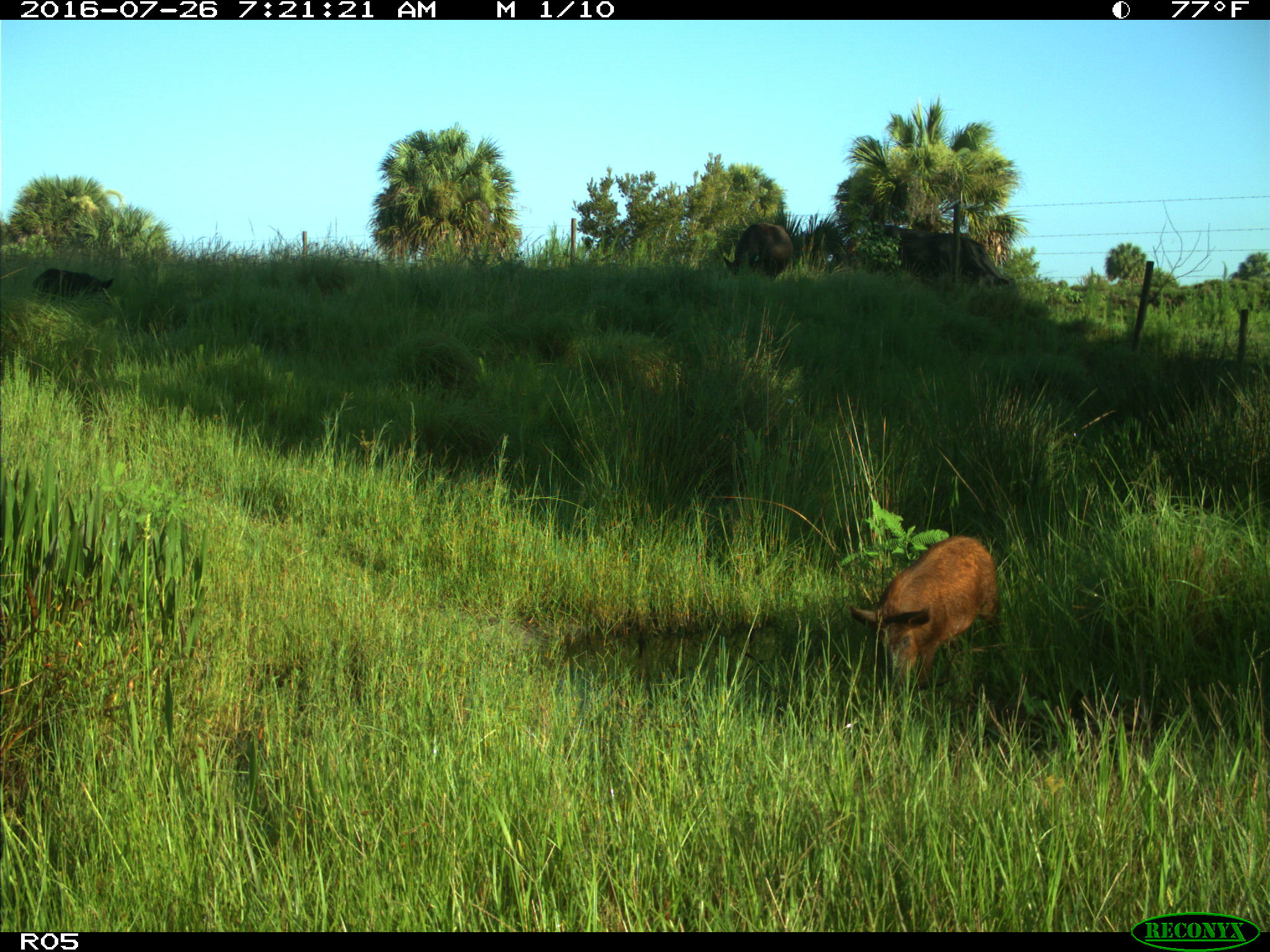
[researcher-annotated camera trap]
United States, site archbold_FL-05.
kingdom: Animalia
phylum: Chordata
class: Mammalia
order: Artiodactyla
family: Suidae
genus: Sus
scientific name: Sus scrofa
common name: wild boar